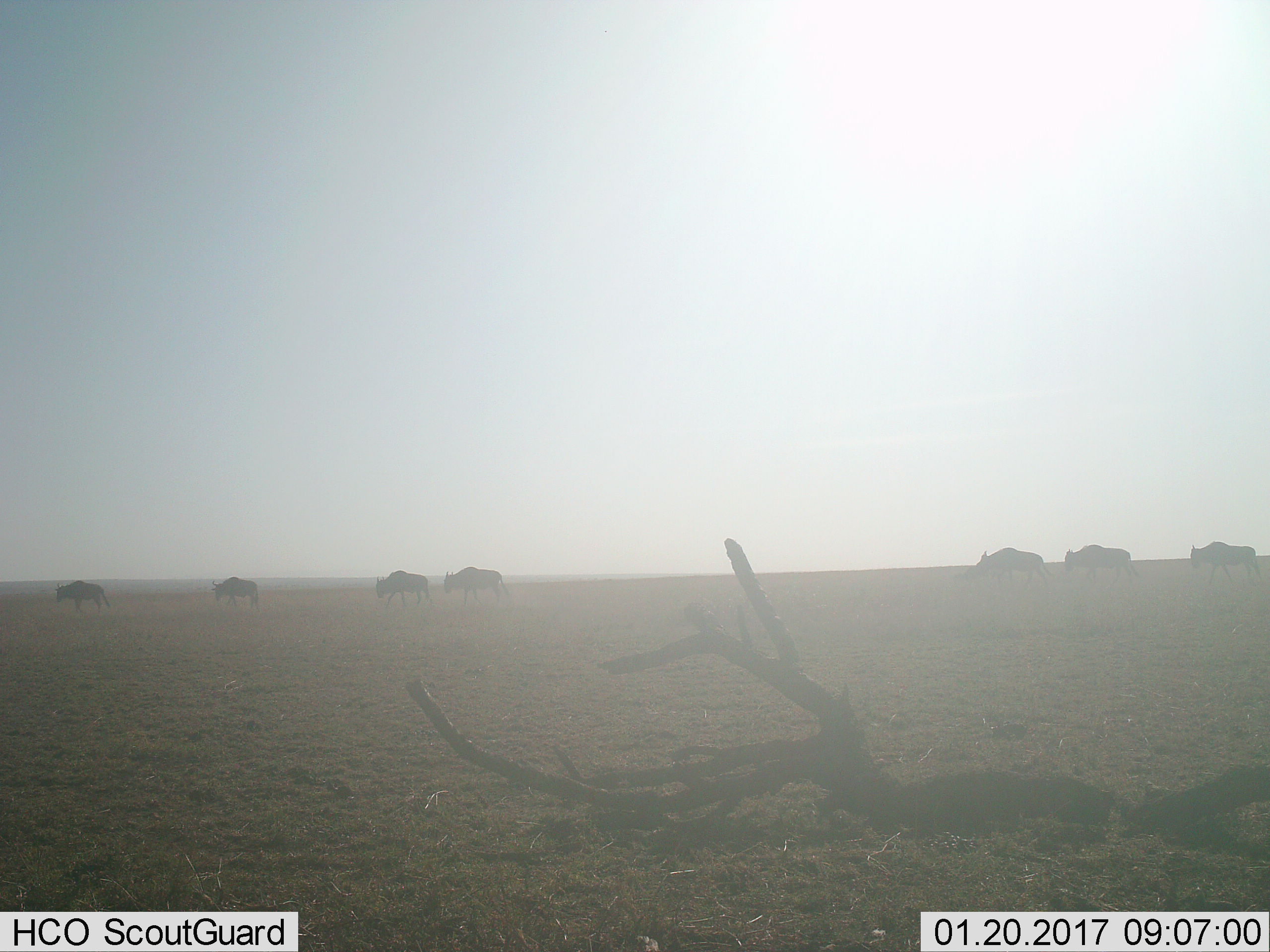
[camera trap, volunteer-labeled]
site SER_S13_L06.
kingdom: Animalia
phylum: Chordata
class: Mammalia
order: Artiodactyla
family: Bovidae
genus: Connochaetes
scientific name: Connochaetes taurinus taurinus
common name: blue wildebeest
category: wildebeestblue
Wildebeestblue (blue wildebeest) (Connochaetes taurinus taurinus), count 7. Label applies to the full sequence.